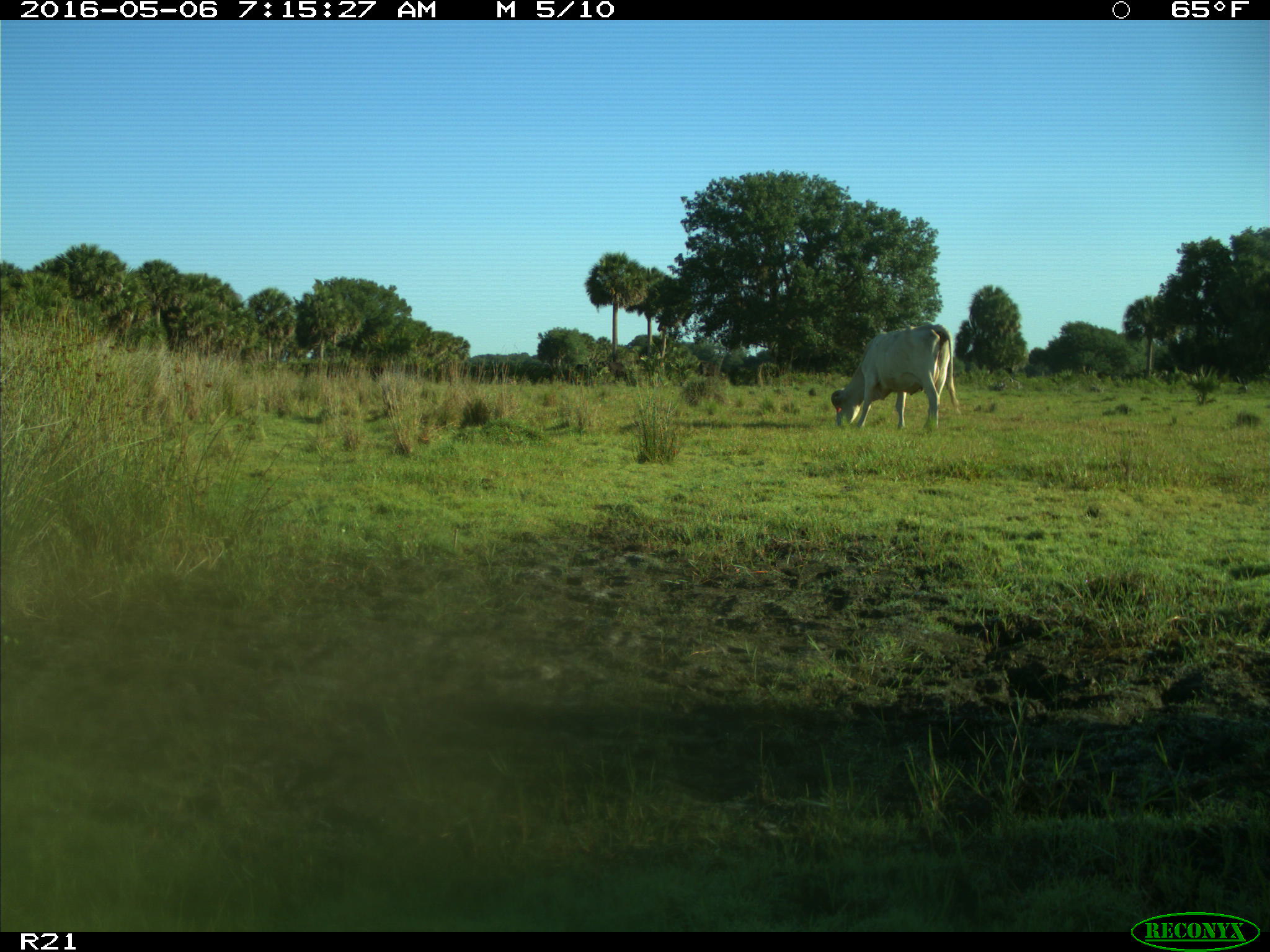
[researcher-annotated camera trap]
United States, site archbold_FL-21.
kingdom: Animalia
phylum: Chordata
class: Mammalia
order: Artiodactyla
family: Bovidae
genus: Bos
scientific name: Bos taurus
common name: domestic cow